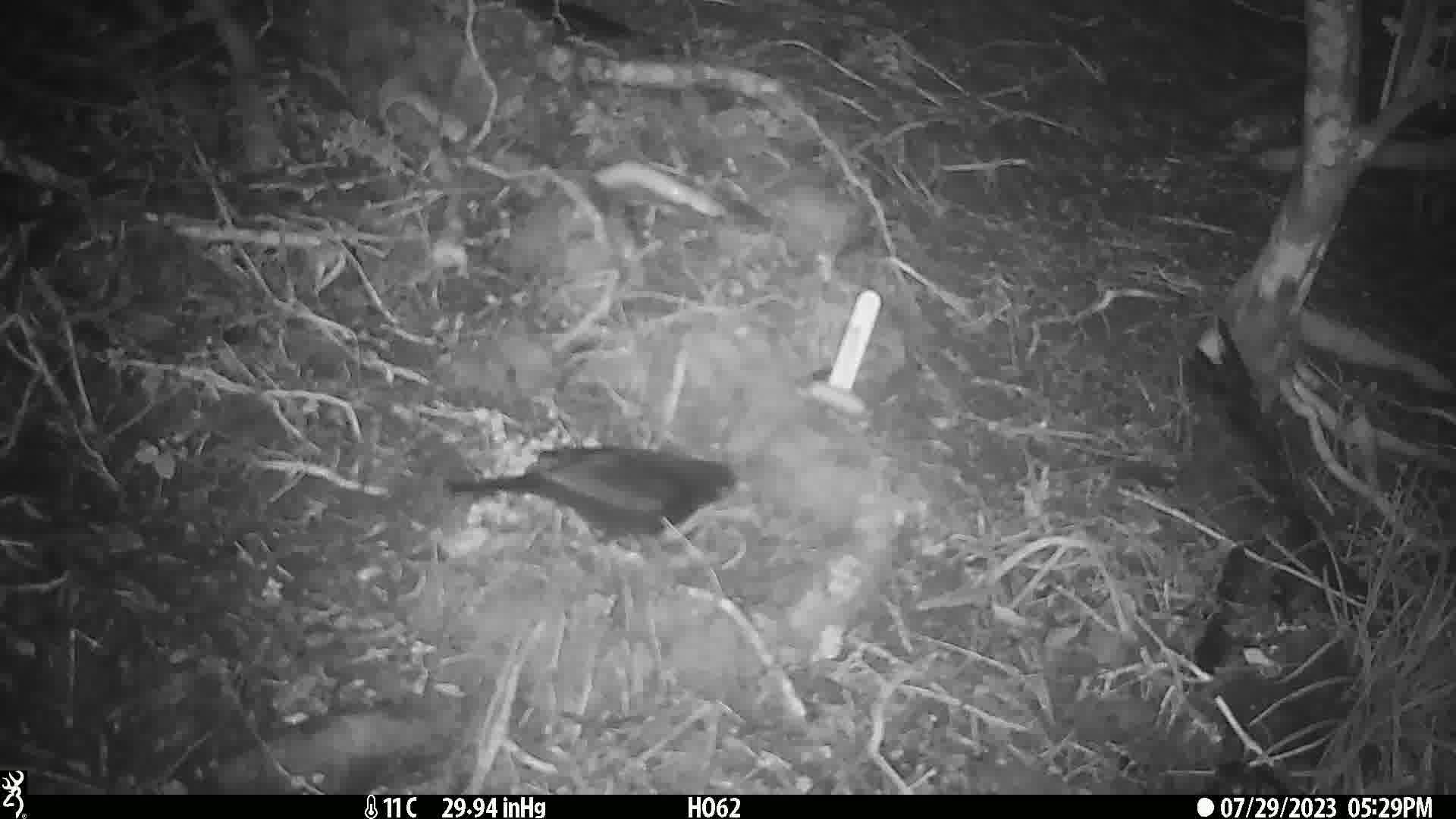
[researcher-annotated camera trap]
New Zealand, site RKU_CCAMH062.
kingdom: Animalia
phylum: Chordata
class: Aves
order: Passeriformes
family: Turdidae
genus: Turdus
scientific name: Turdus merula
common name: eurasian blackbird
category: blackbird